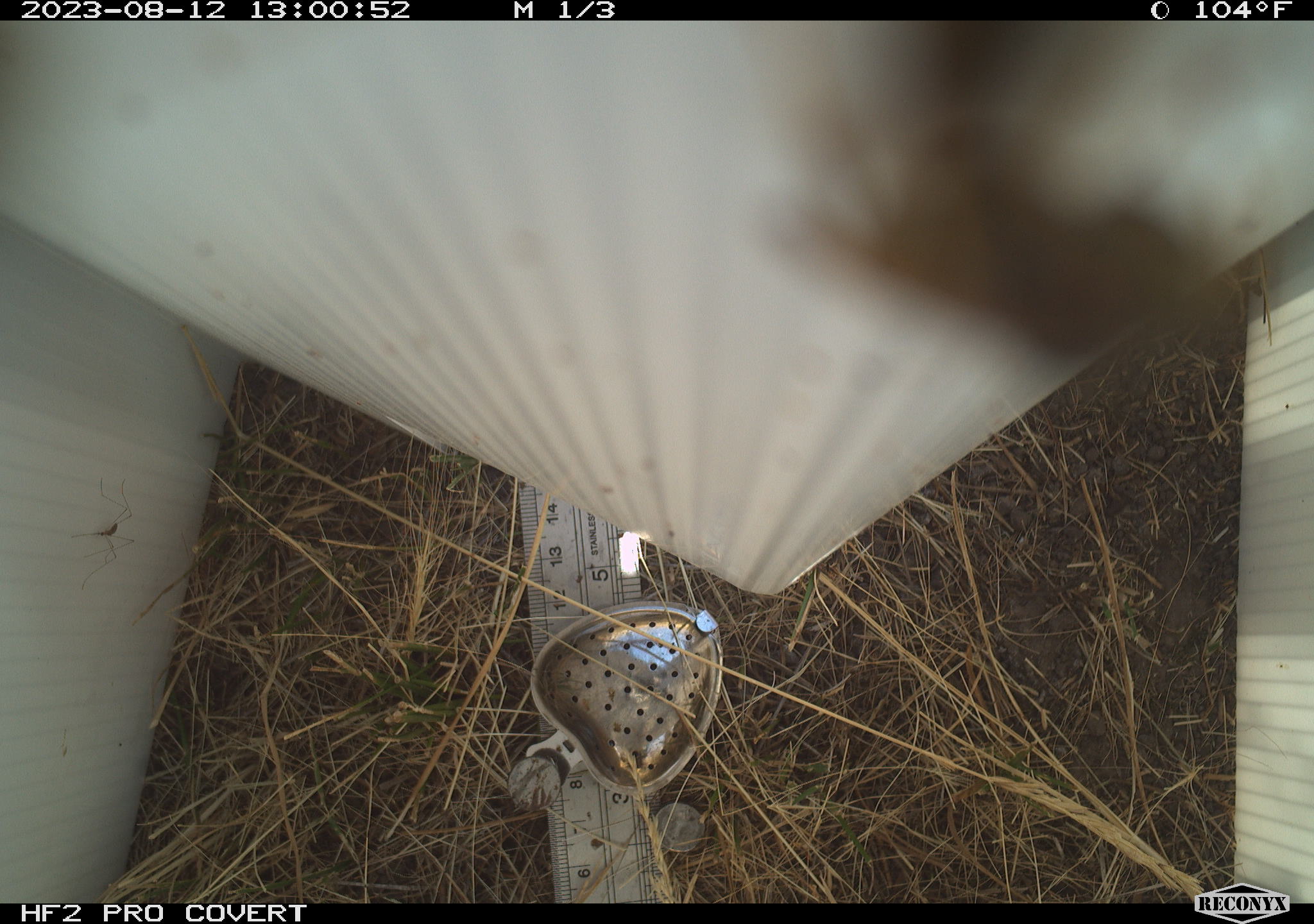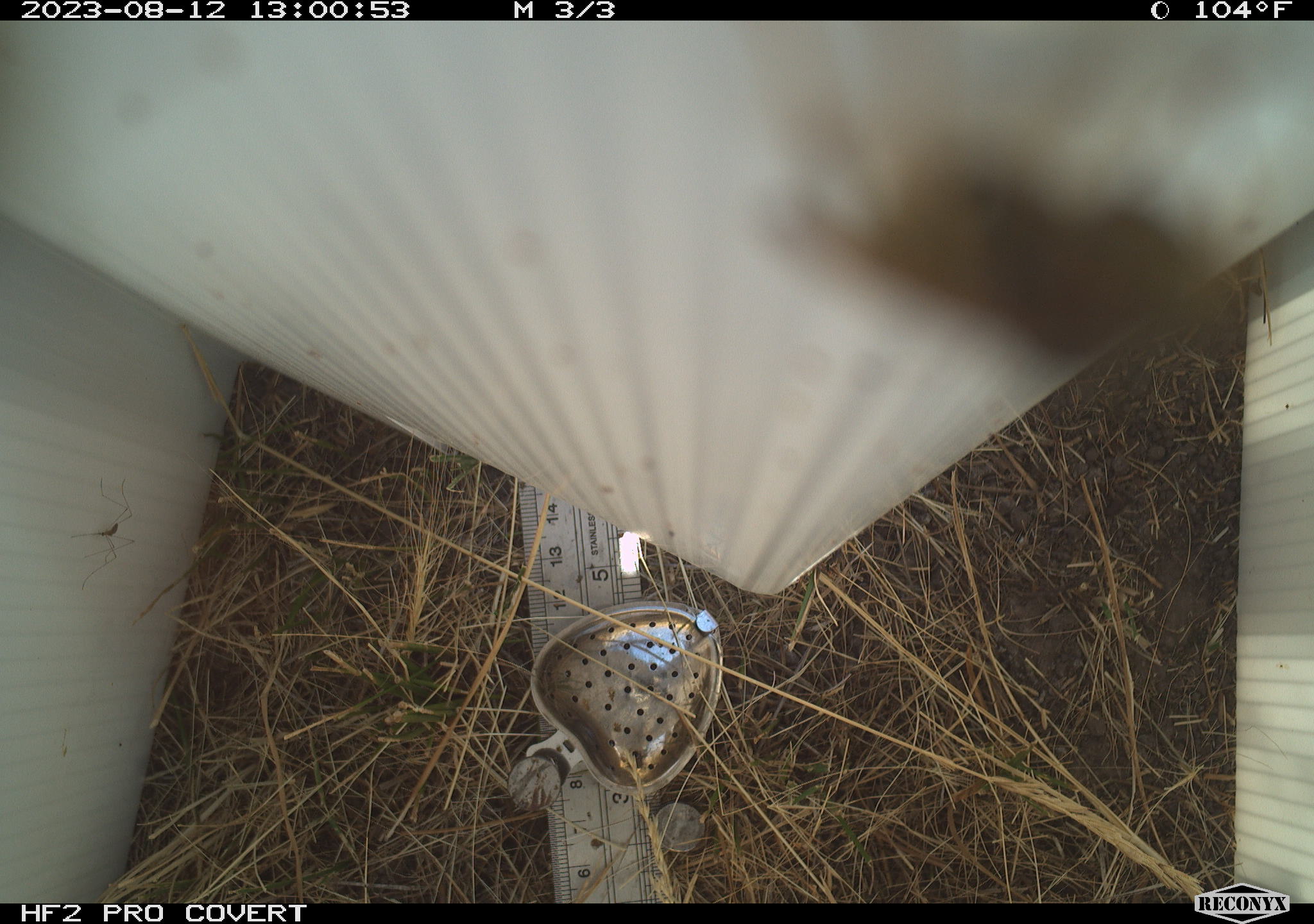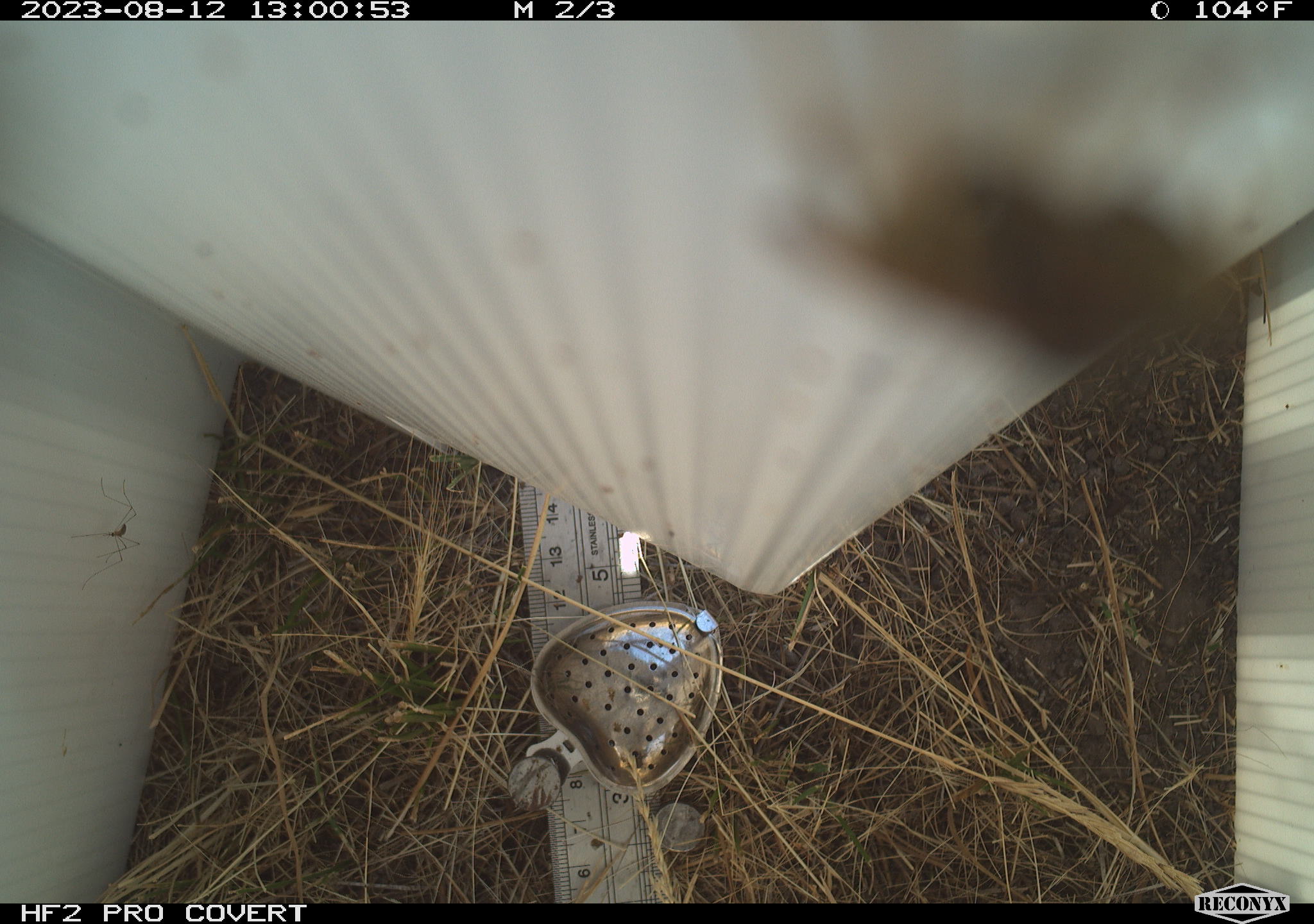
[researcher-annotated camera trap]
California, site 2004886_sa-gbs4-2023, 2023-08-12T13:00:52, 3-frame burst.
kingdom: Animalia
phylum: Arthropoda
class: Insecta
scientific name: Insecta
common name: insect